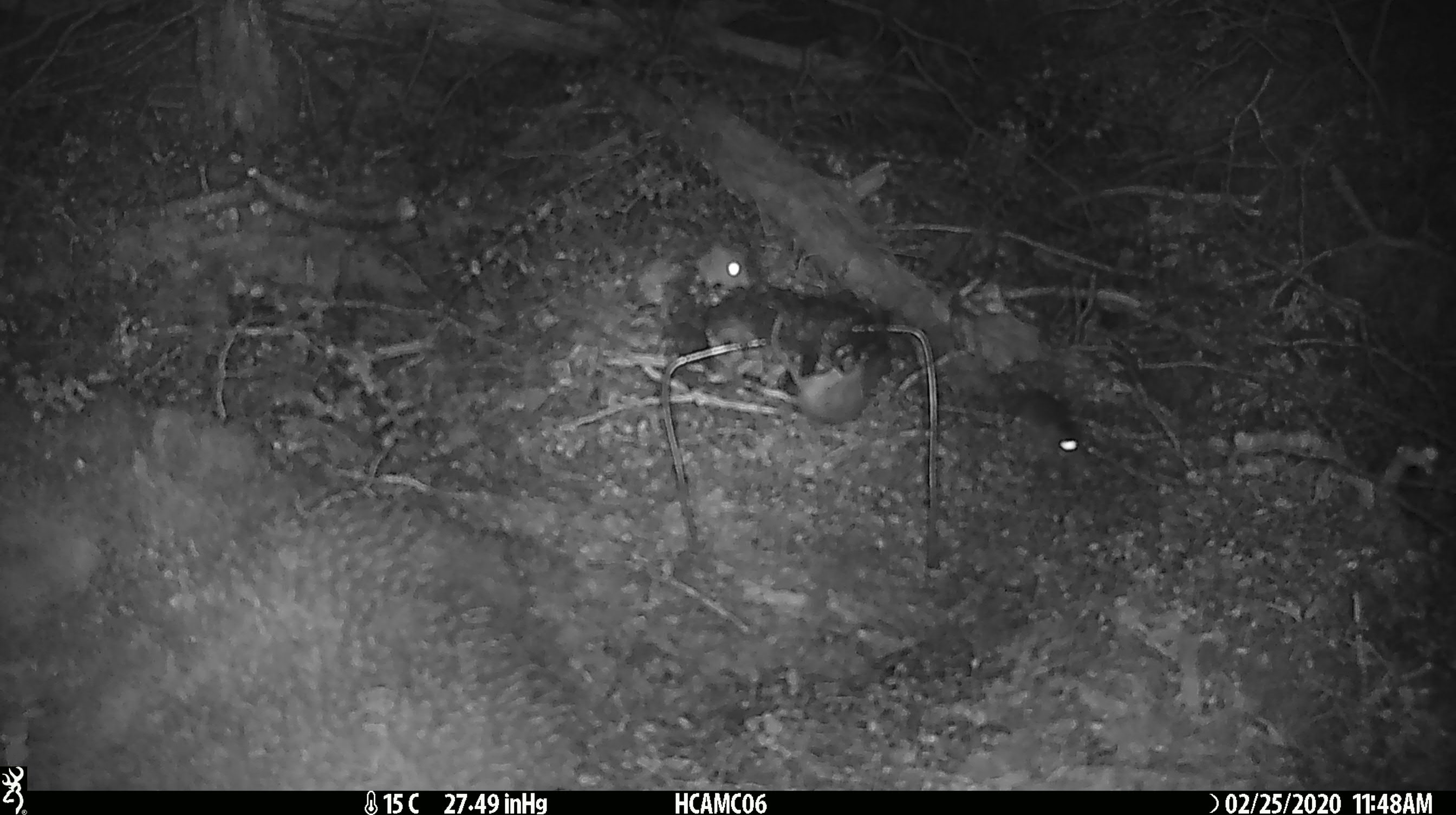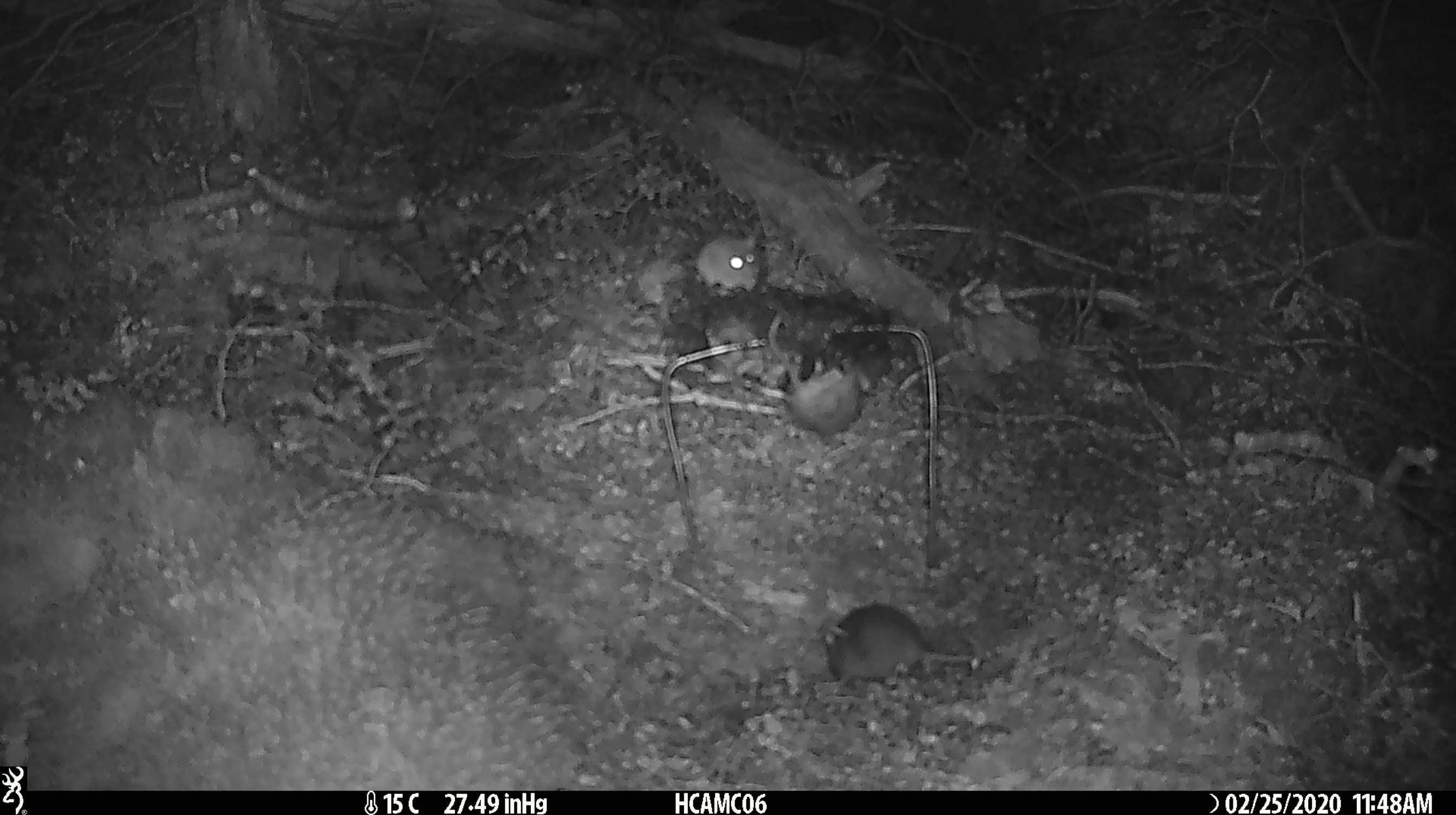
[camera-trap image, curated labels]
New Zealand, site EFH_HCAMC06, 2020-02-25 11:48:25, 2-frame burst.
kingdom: Animalia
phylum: Chordata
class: Mammalia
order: Rodentia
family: Muridae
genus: Mus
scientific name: Mus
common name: mouse